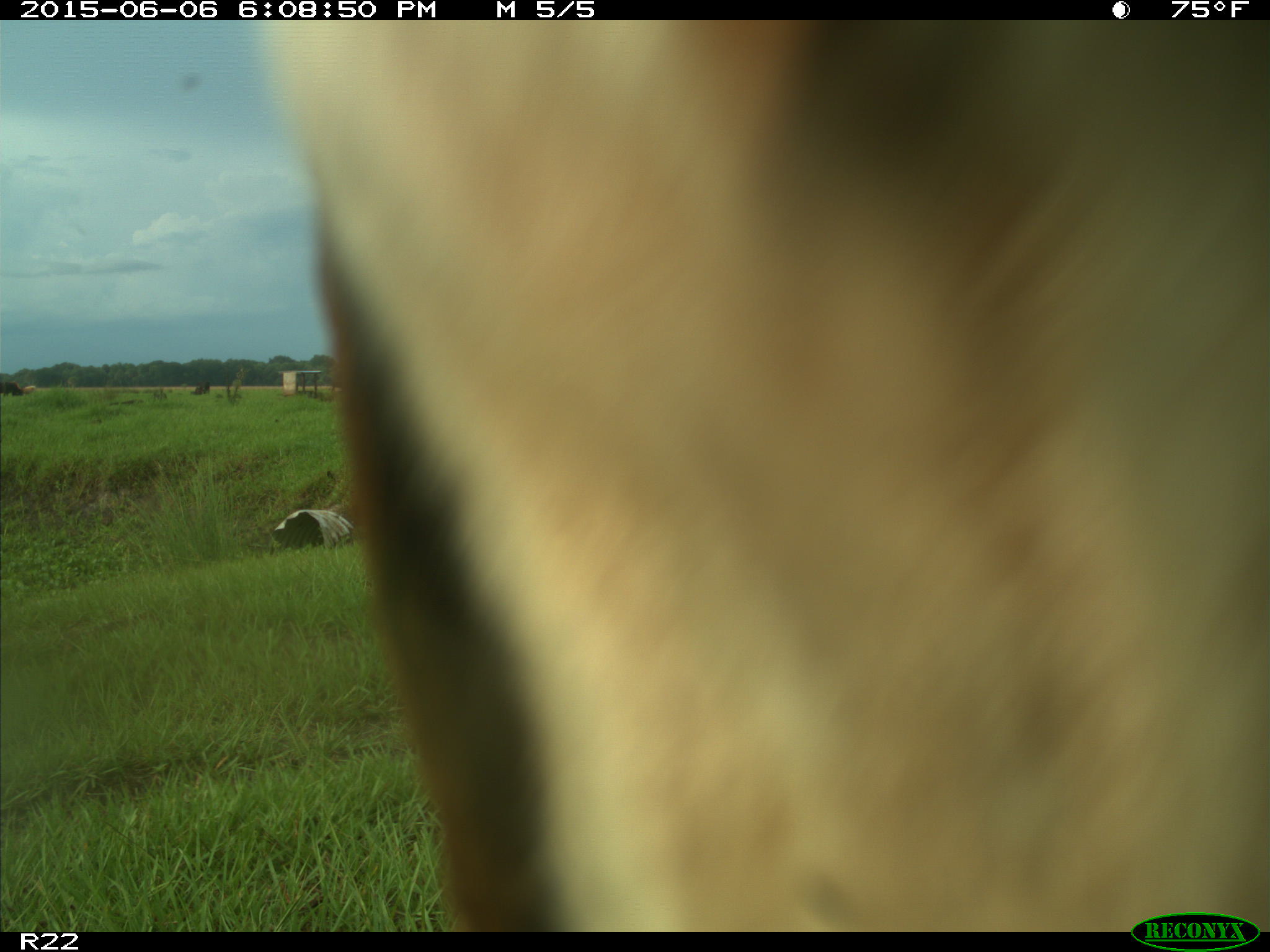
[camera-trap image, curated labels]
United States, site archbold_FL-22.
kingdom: Animalia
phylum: Chordata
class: Mammalia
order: Artiodactyla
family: Bovidae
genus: Bos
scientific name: Bos taurus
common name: domestic cow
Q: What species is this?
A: Bos taurus (domestic cow).